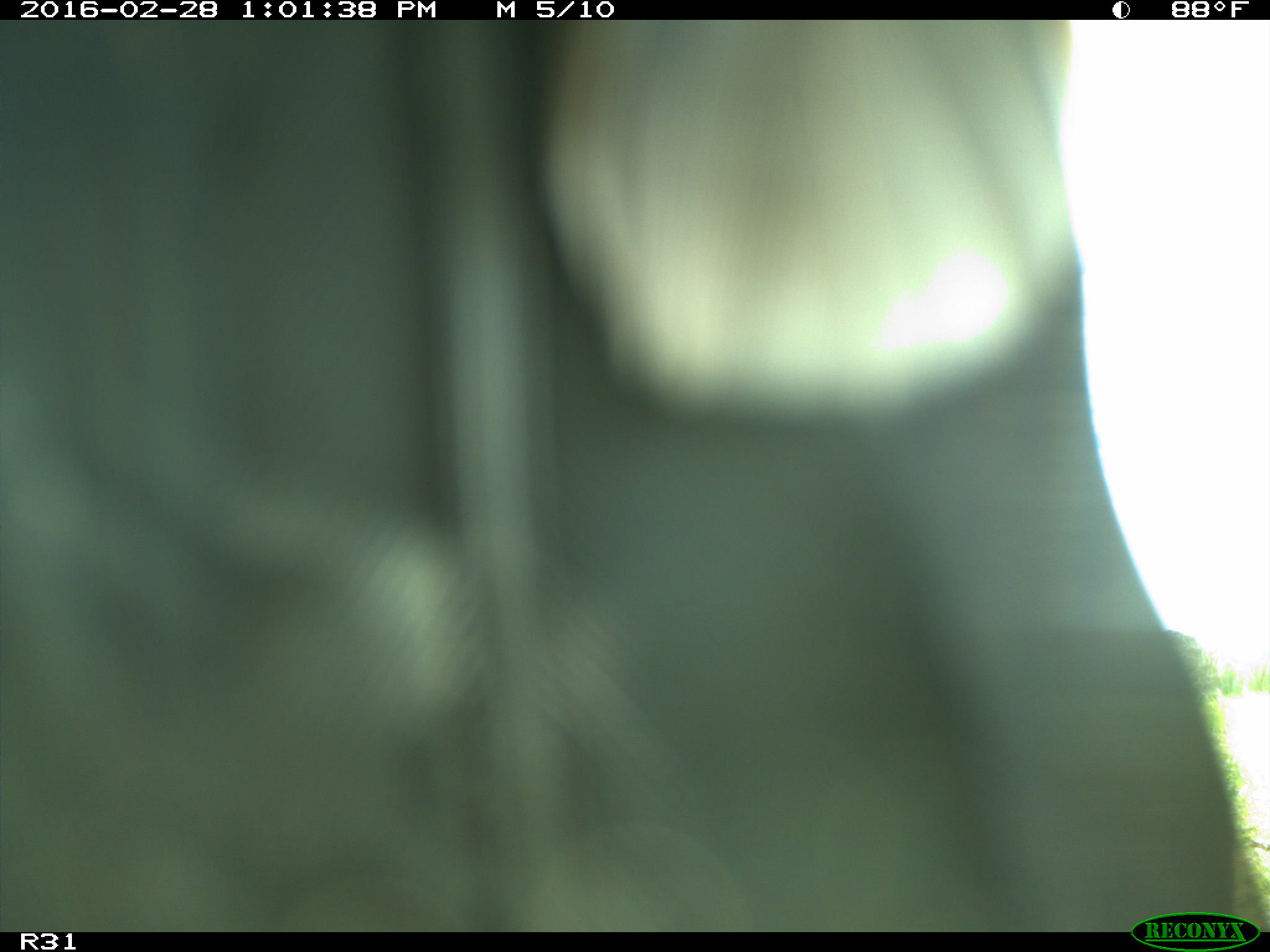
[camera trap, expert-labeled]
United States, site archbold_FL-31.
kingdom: Animalia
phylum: Chordata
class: Aves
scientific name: Aves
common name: birds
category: unidentified bird